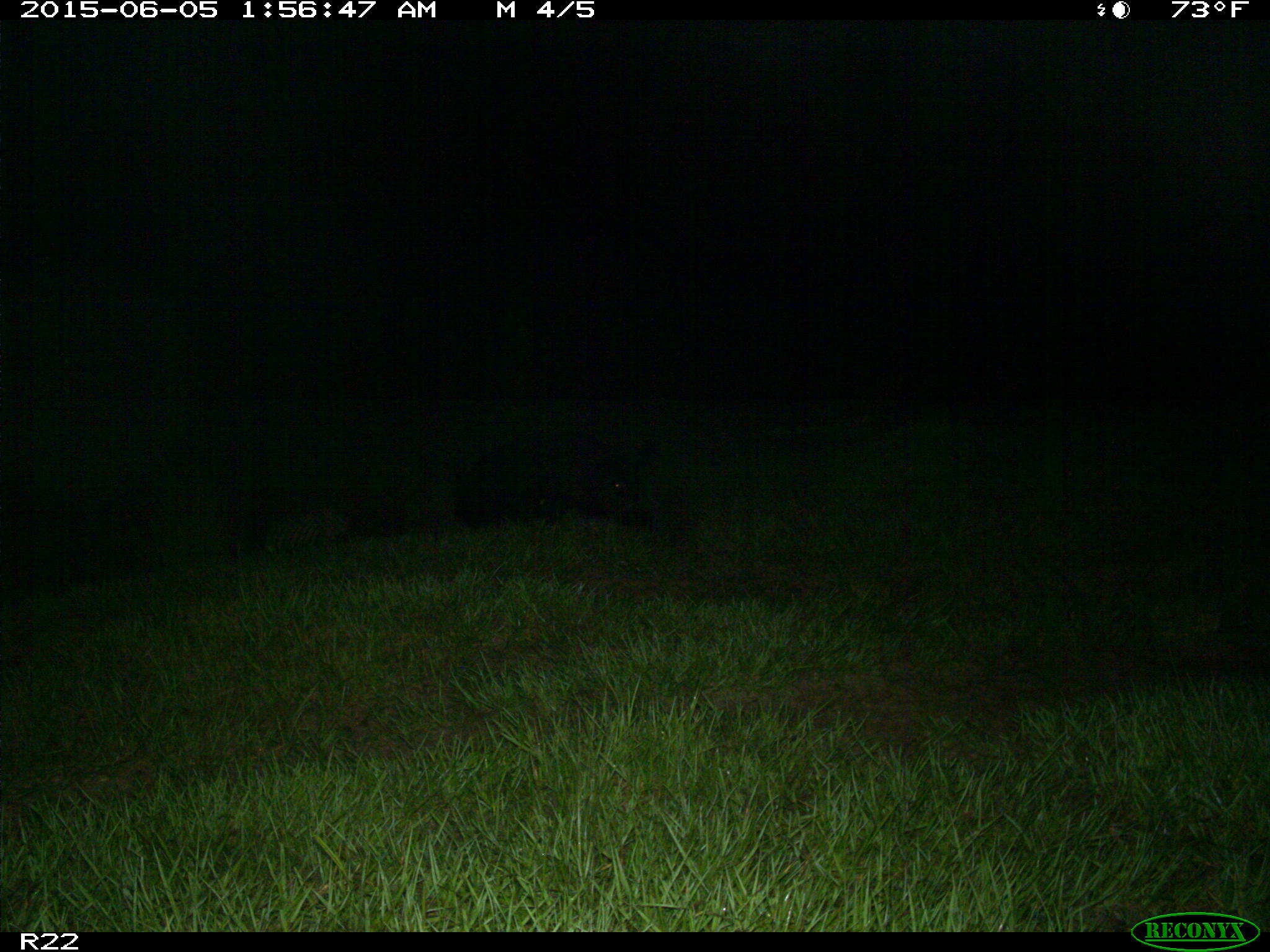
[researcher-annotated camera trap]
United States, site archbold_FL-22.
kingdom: Animalia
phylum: Chordata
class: Mammalia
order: Artiodactyla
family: Bovidae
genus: Bos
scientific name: Bos taurus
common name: domestic cow